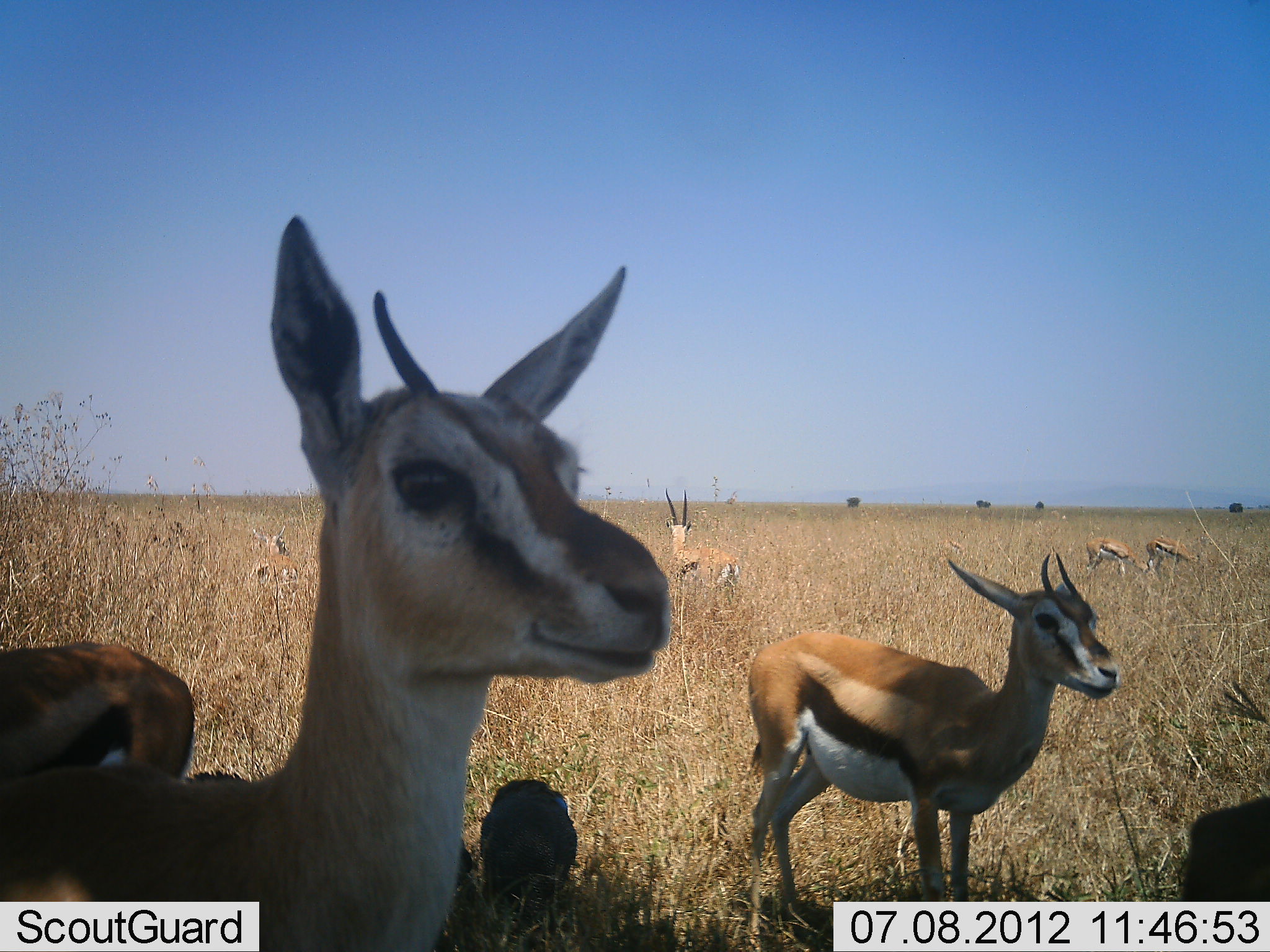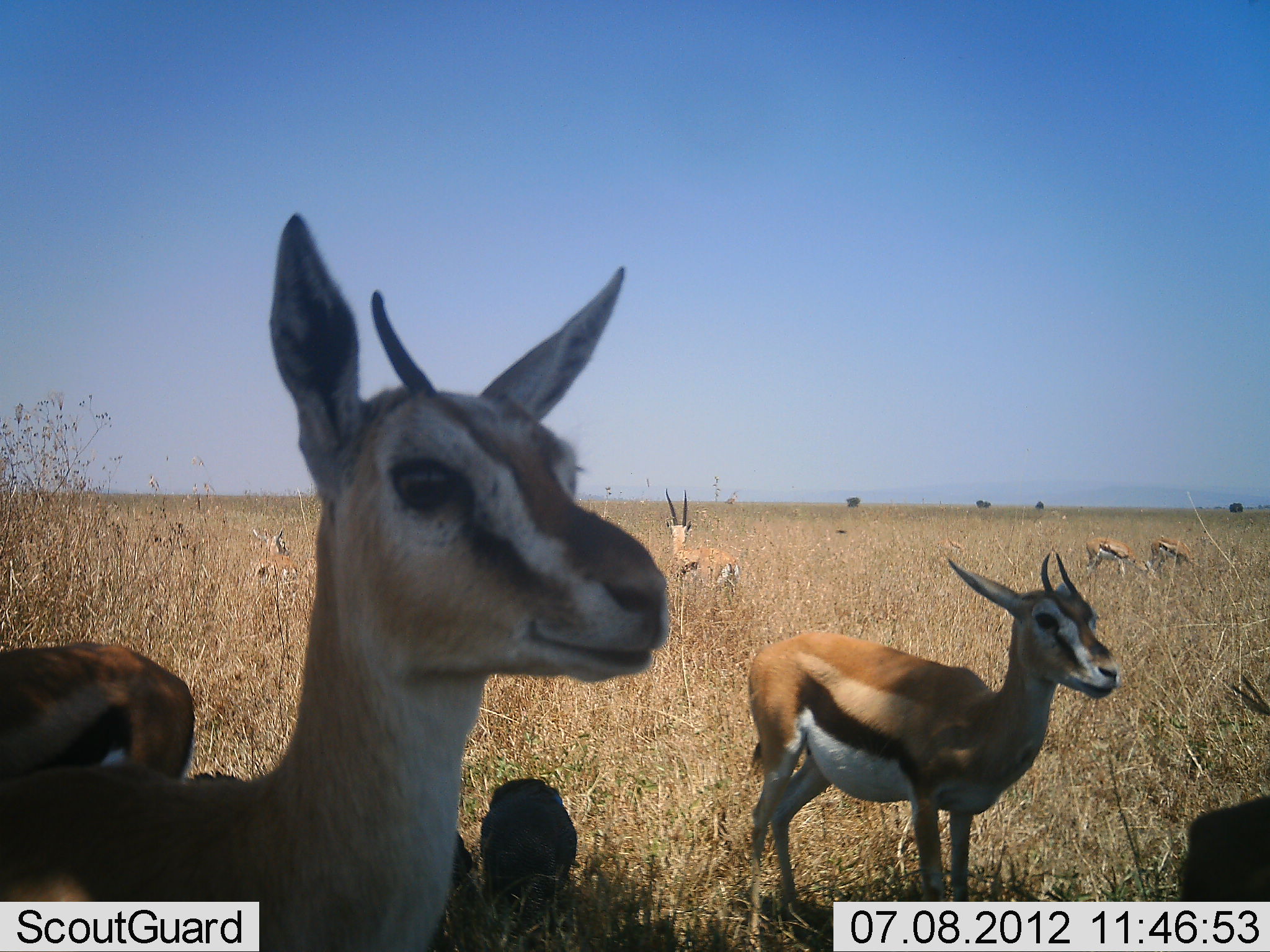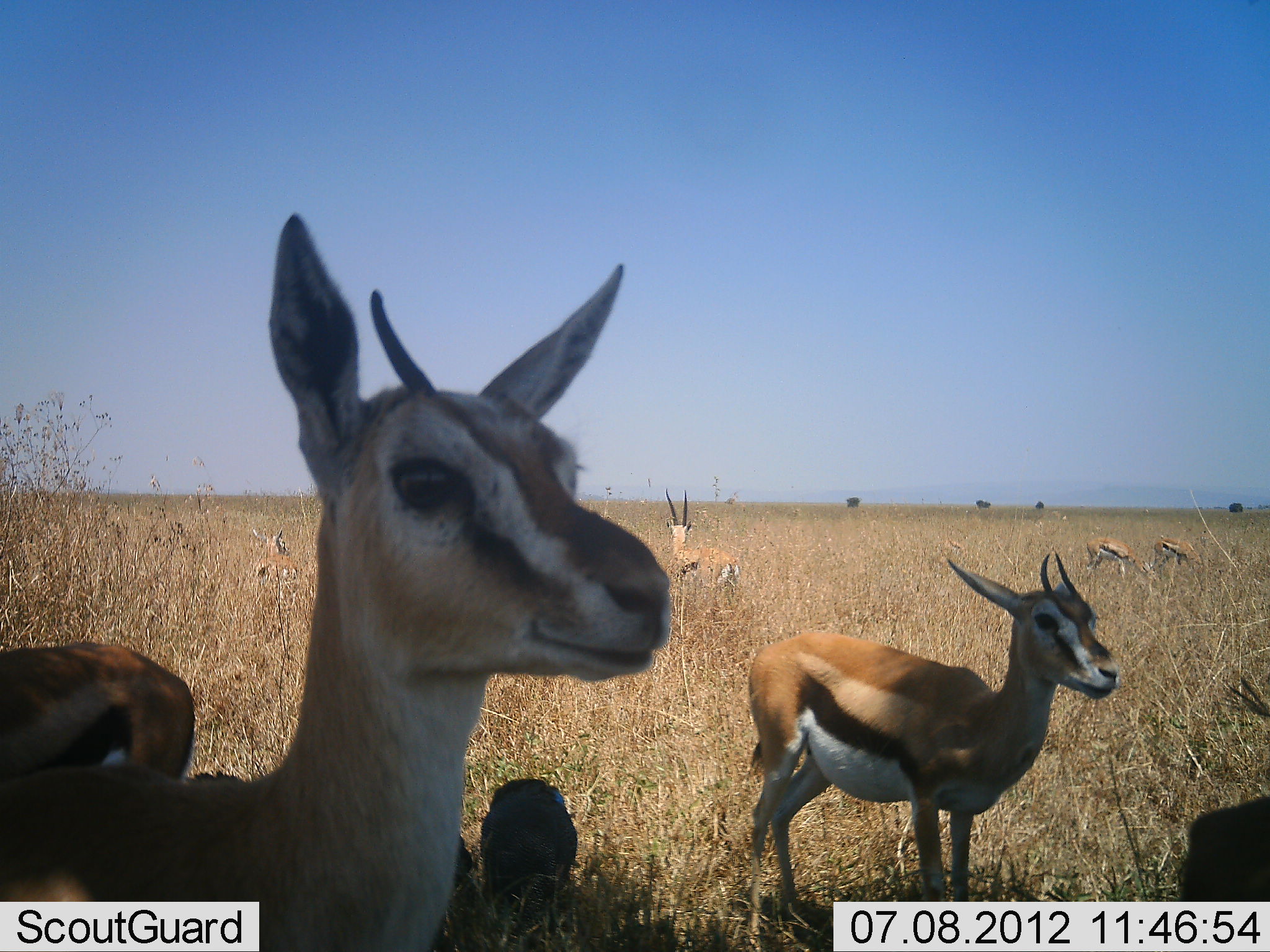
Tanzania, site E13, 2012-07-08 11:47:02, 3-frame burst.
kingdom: Animalia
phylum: Chordata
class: Mammalia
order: Artiodactyla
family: Bovidae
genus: Eudorcas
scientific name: Eudorcas thomsonii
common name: thomson's gazelle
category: gazellethomsons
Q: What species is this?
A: Gazellethomsons (thomson's gazelle) (Eudorcas thomsonii).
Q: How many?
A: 8.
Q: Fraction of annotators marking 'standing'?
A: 91%.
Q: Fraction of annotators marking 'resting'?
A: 36%.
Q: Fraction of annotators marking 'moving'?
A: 0%.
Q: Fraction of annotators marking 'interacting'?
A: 0%.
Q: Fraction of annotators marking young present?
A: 0%.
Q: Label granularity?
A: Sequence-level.